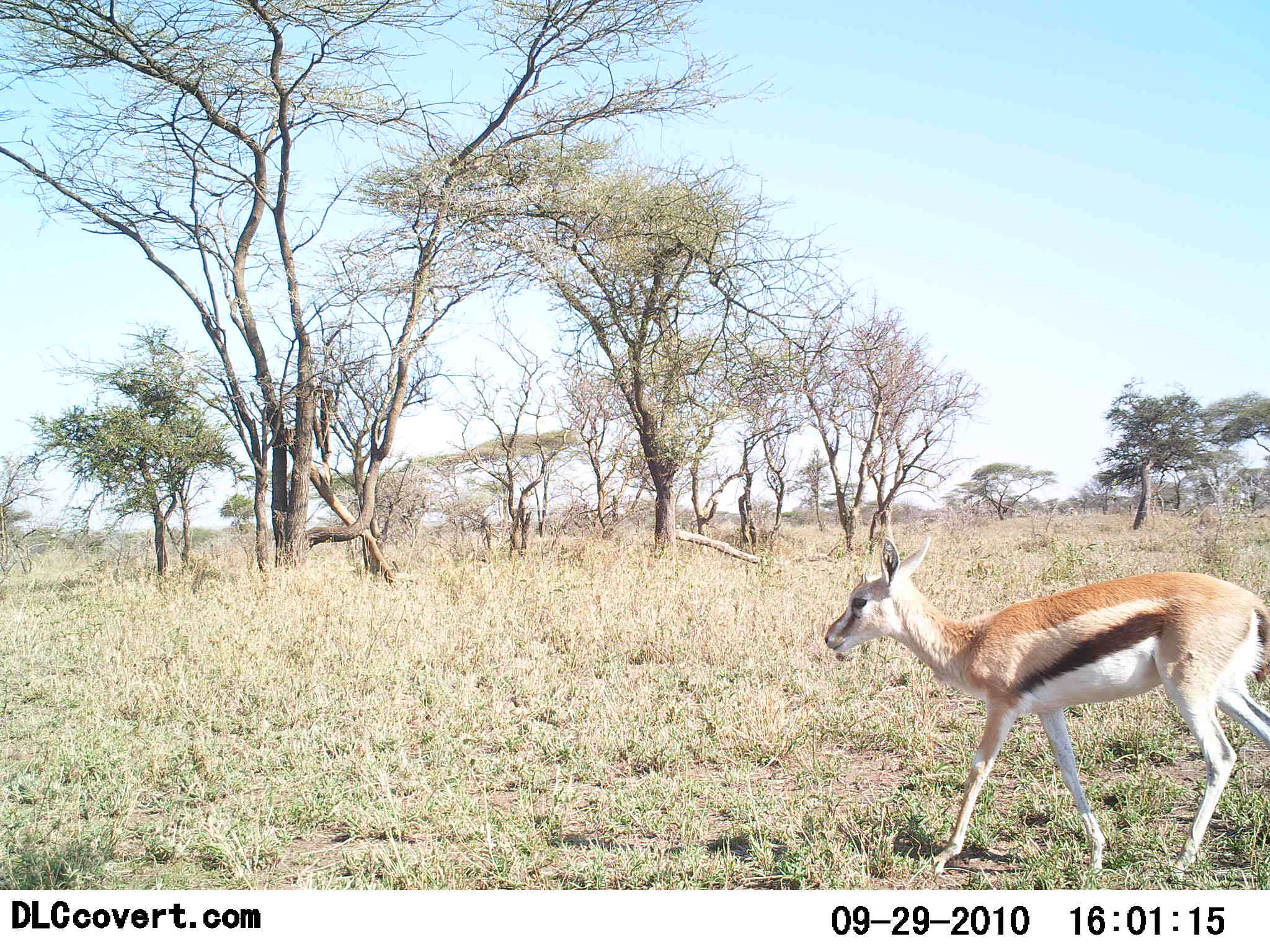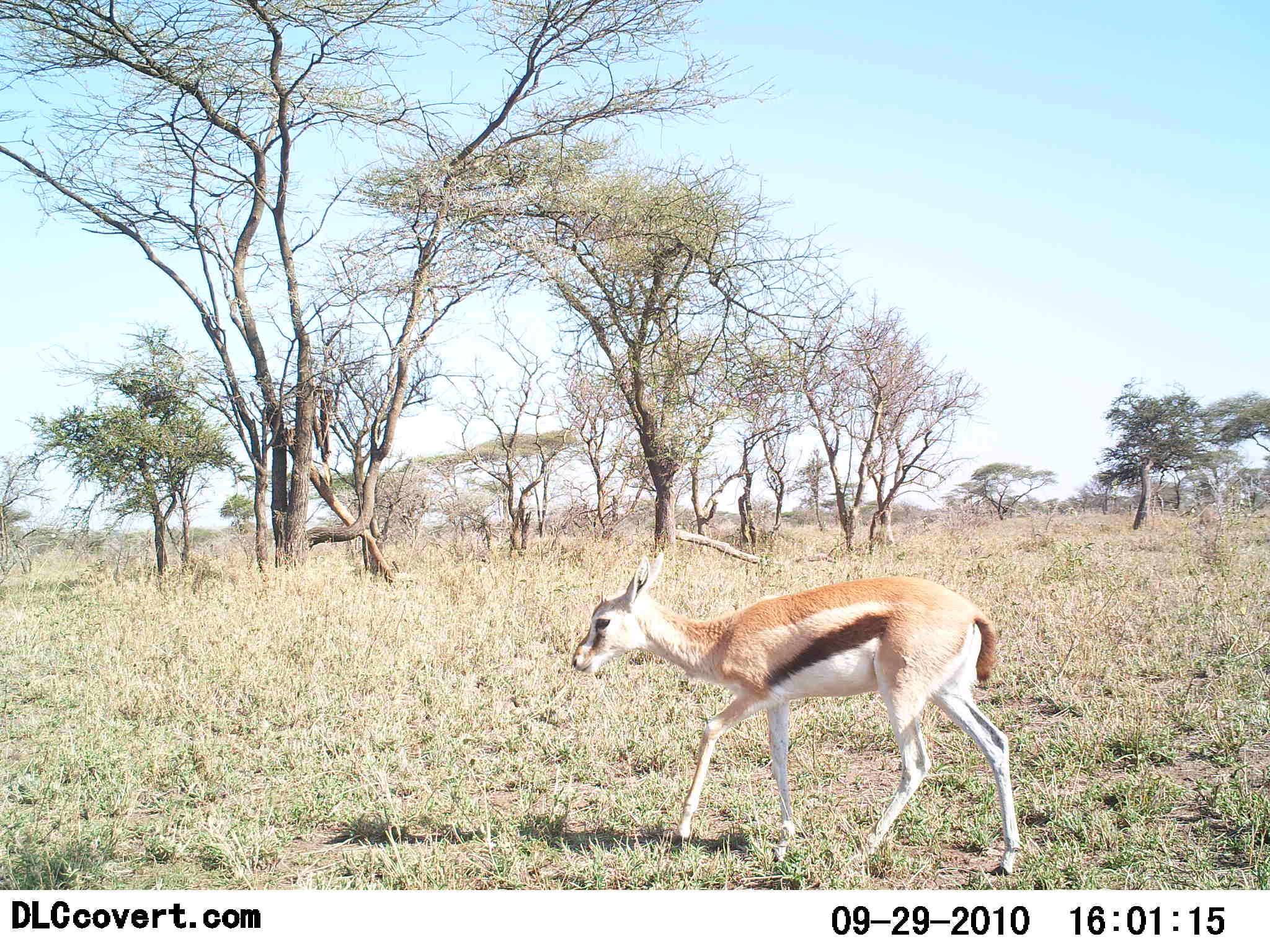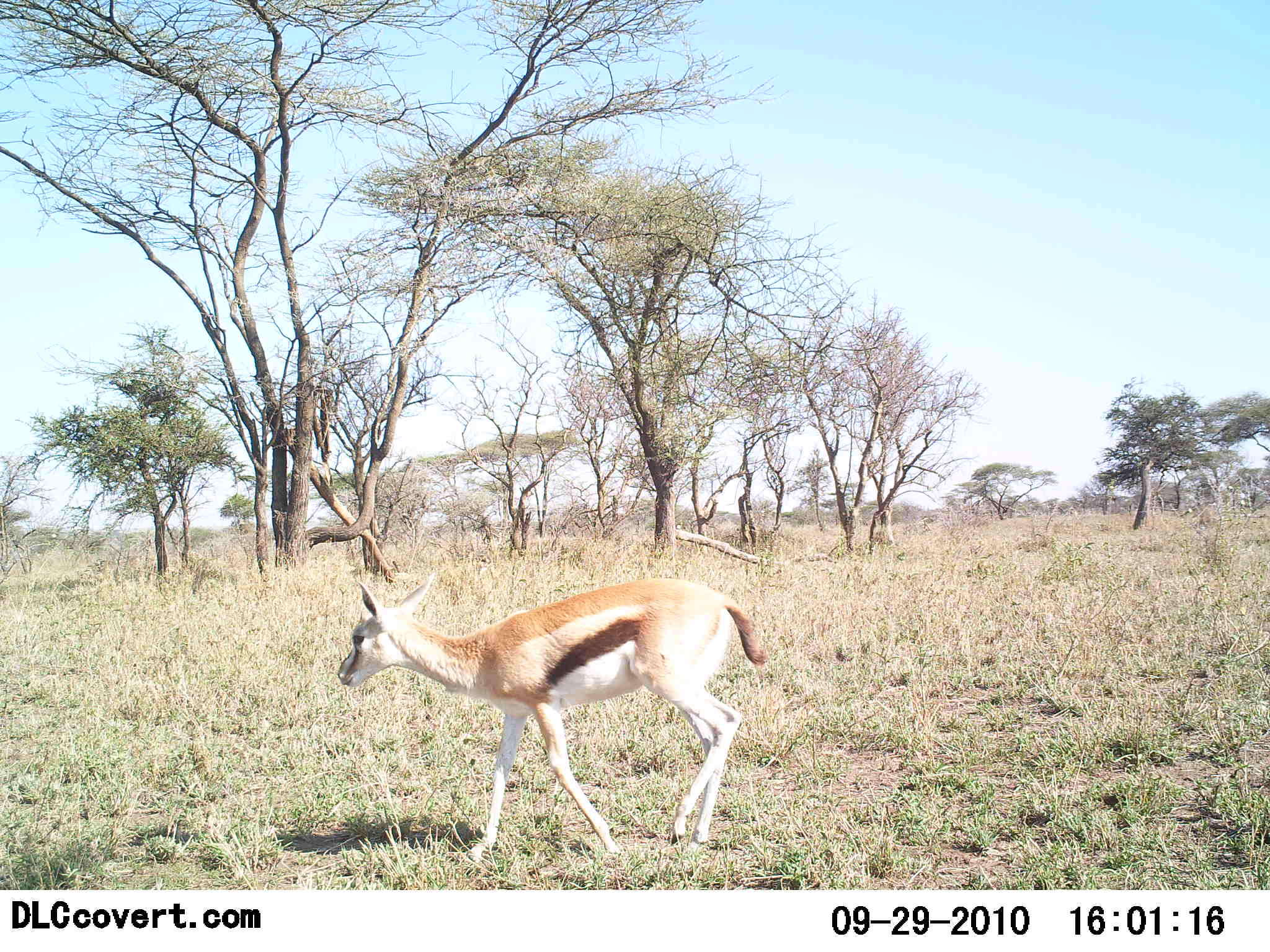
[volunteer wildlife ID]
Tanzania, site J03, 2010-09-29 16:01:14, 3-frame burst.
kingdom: Animalia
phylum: Chordata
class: Mammalia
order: Artiodactyla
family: Bovidae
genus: Eudorcas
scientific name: Eudorcas thomsonii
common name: thomson's gazelle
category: gazellethomsons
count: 1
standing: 11%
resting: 0%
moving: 94%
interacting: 0%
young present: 11%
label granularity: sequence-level